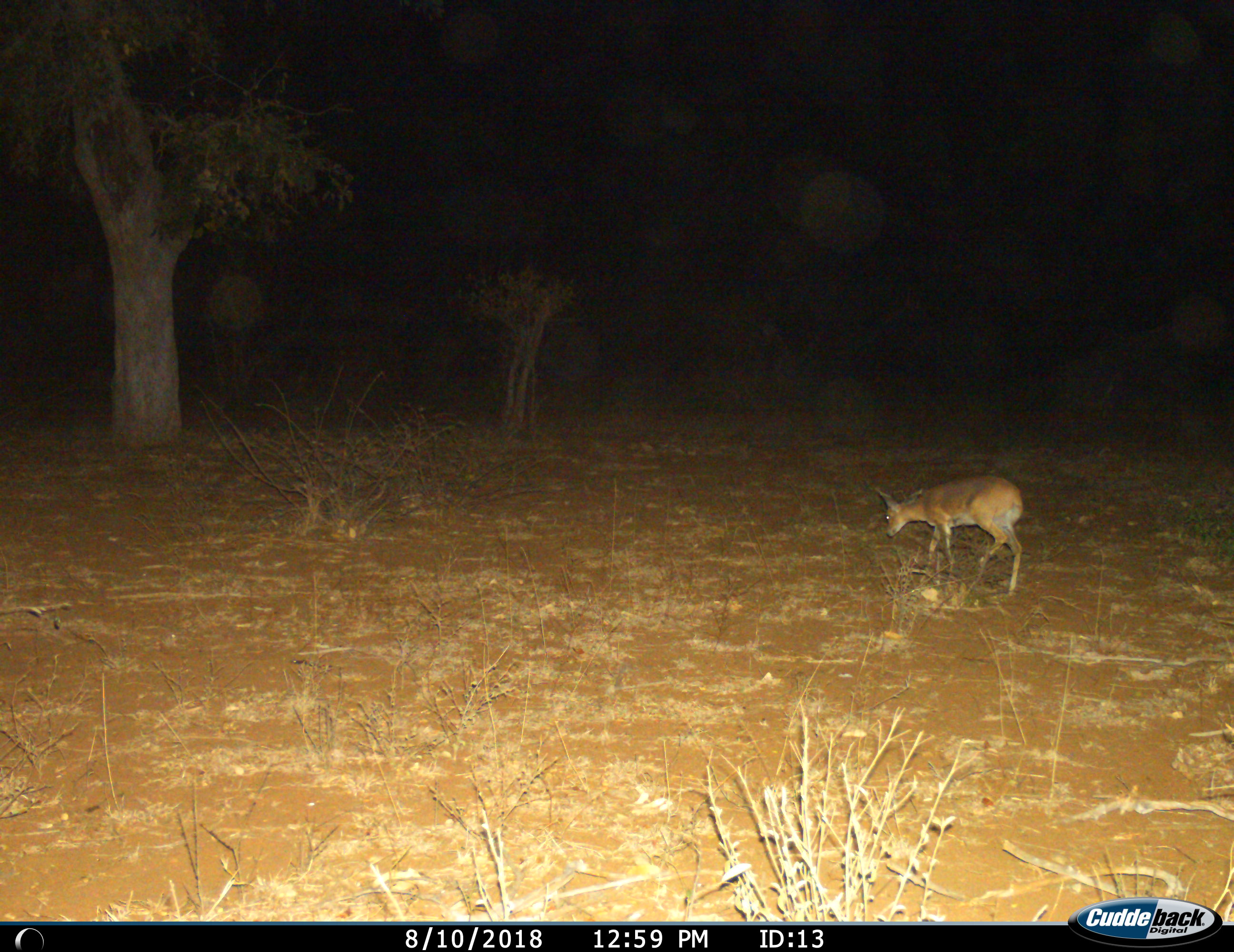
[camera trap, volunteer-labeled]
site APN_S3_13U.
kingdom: Animalia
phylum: Chordata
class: Mammalia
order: Artiodactyla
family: Bovidae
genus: Raphicerus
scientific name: Raphicerus campestris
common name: steenbok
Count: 1.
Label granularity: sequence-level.